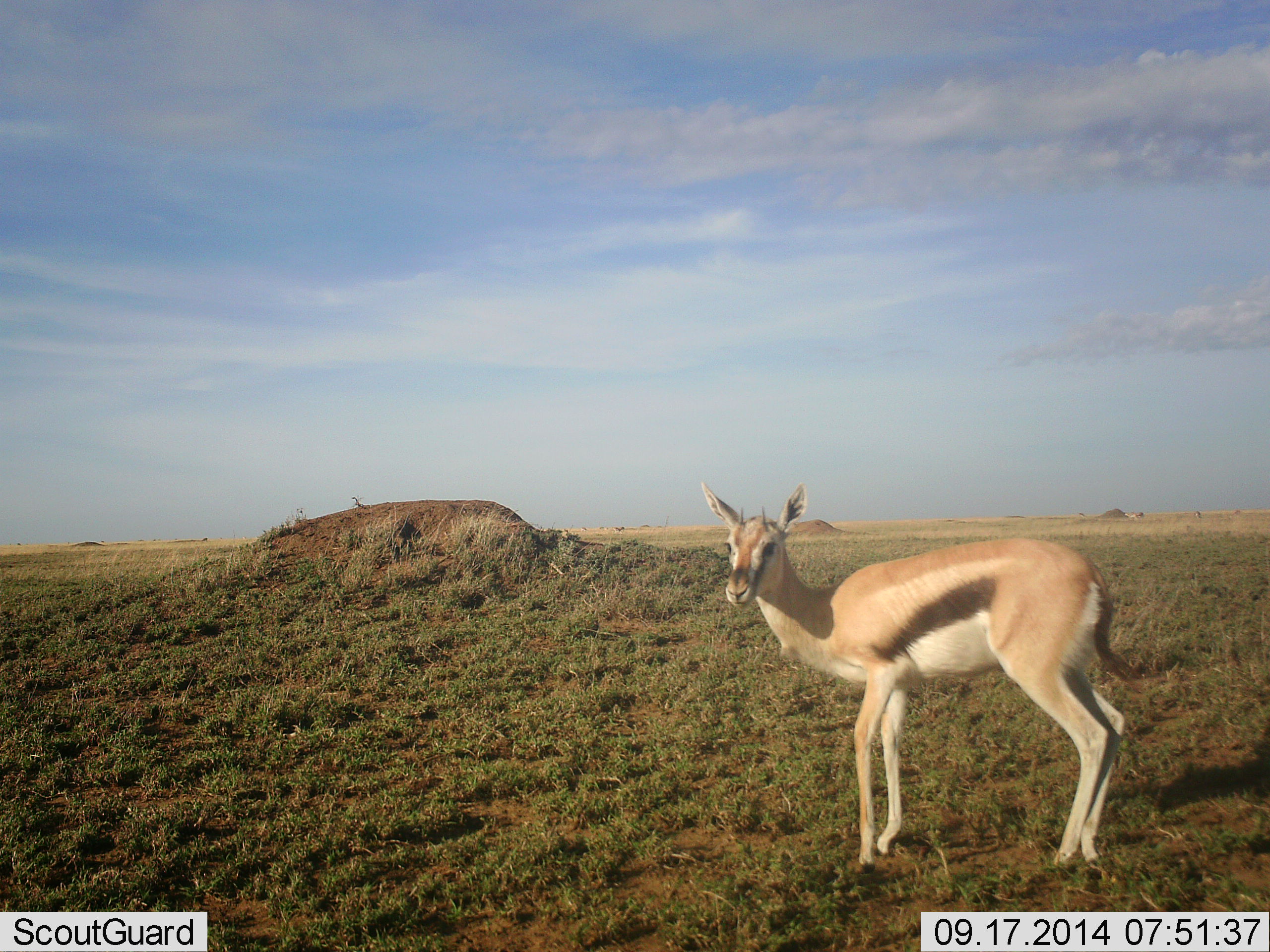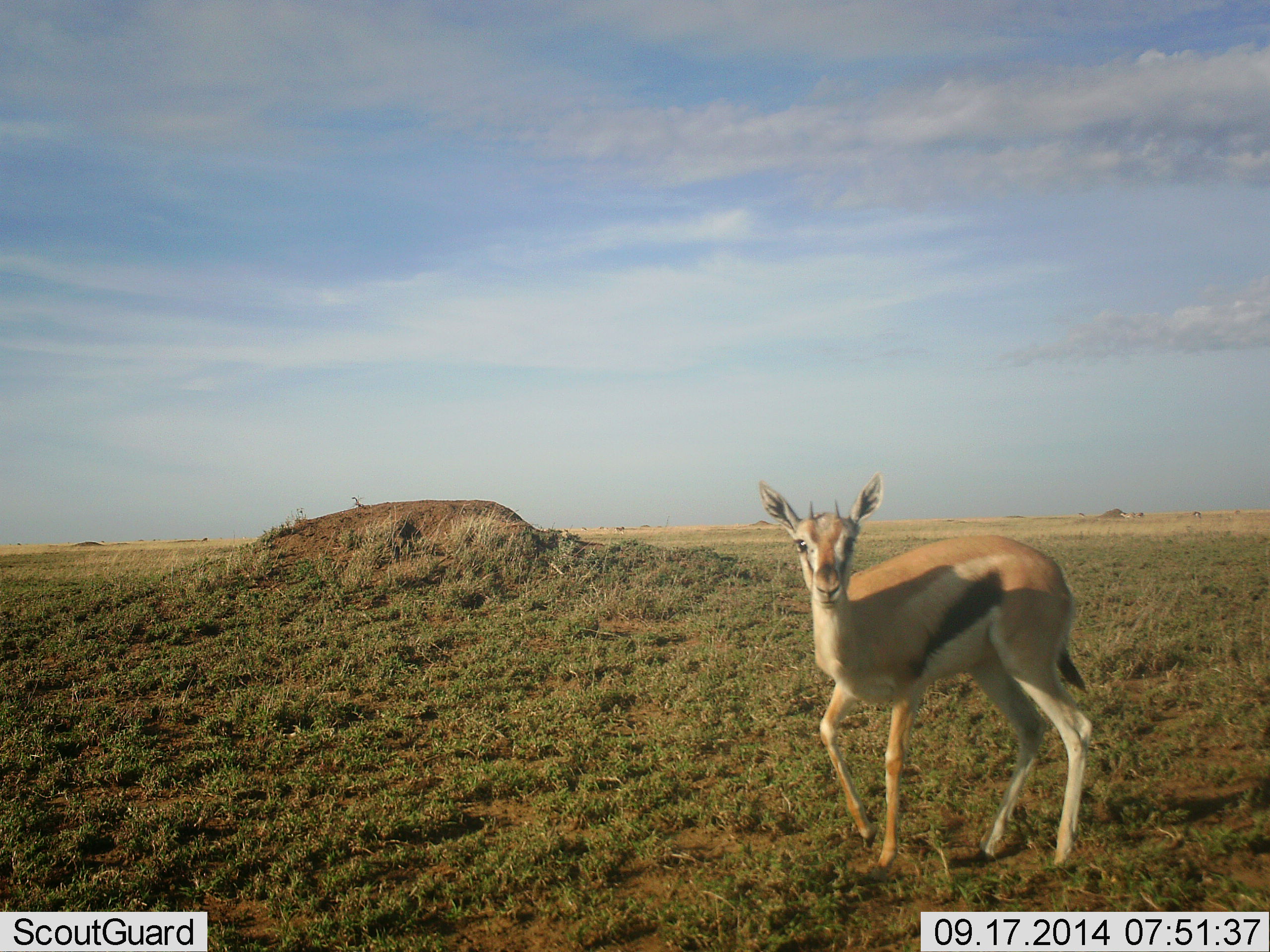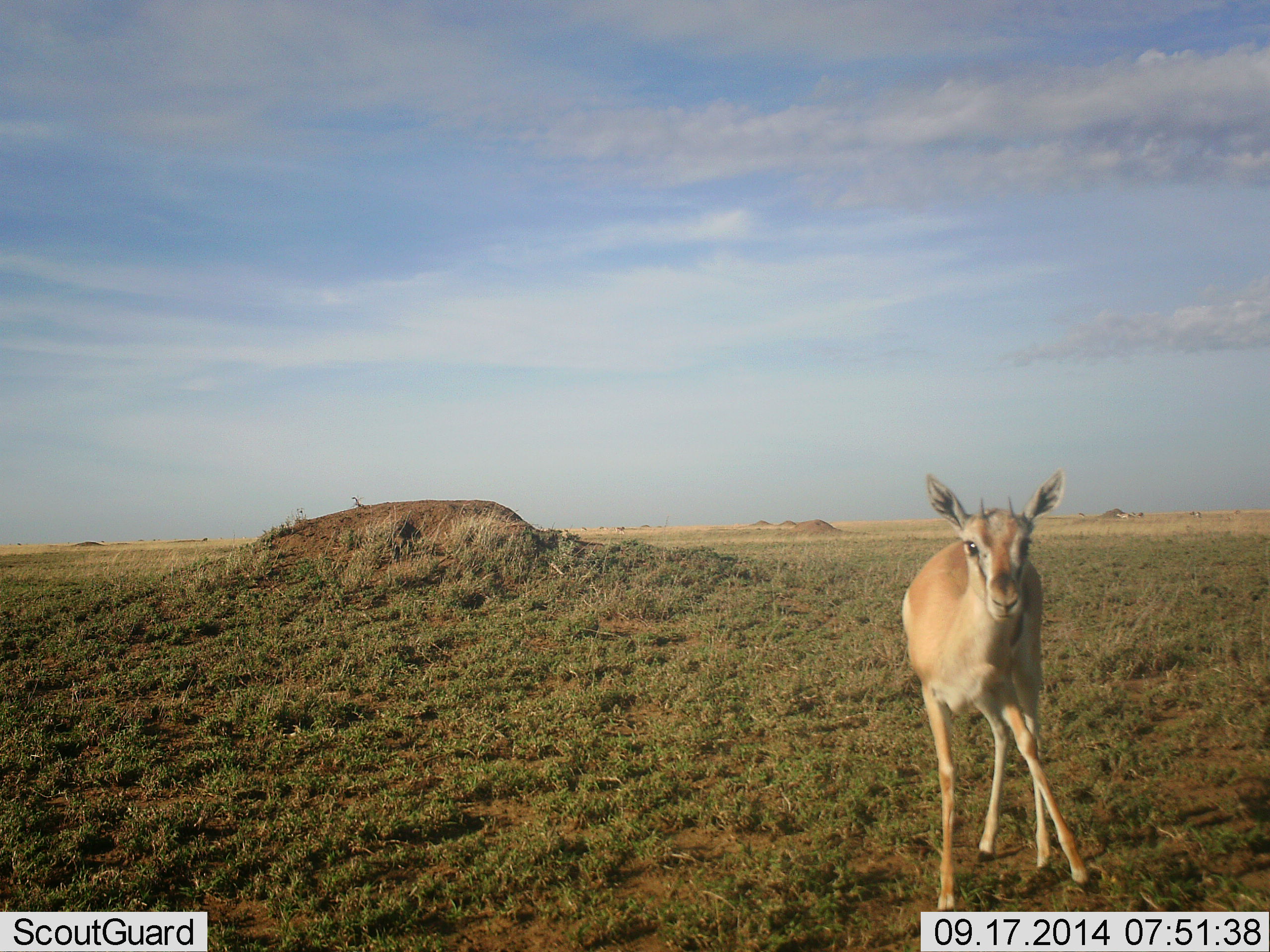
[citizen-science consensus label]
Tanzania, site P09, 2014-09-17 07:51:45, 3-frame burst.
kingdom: Animalia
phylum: Chordata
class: Mammalia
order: Artiodactyla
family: Bovidae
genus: Eudorcas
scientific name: Eudorcas thomsonii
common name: thomson's gazelle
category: gazellethomsons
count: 1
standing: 50%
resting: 0%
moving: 50%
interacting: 10%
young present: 10%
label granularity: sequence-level